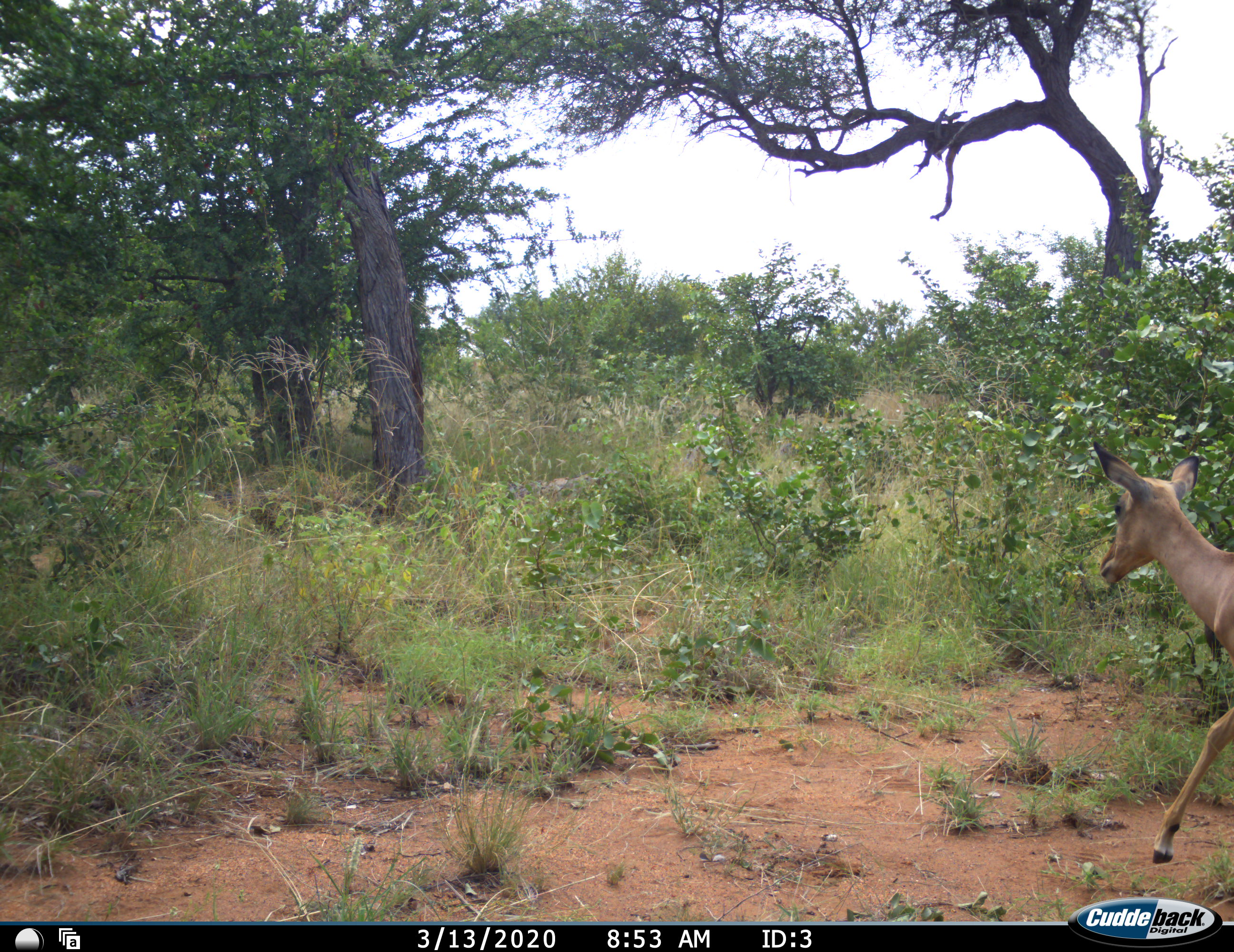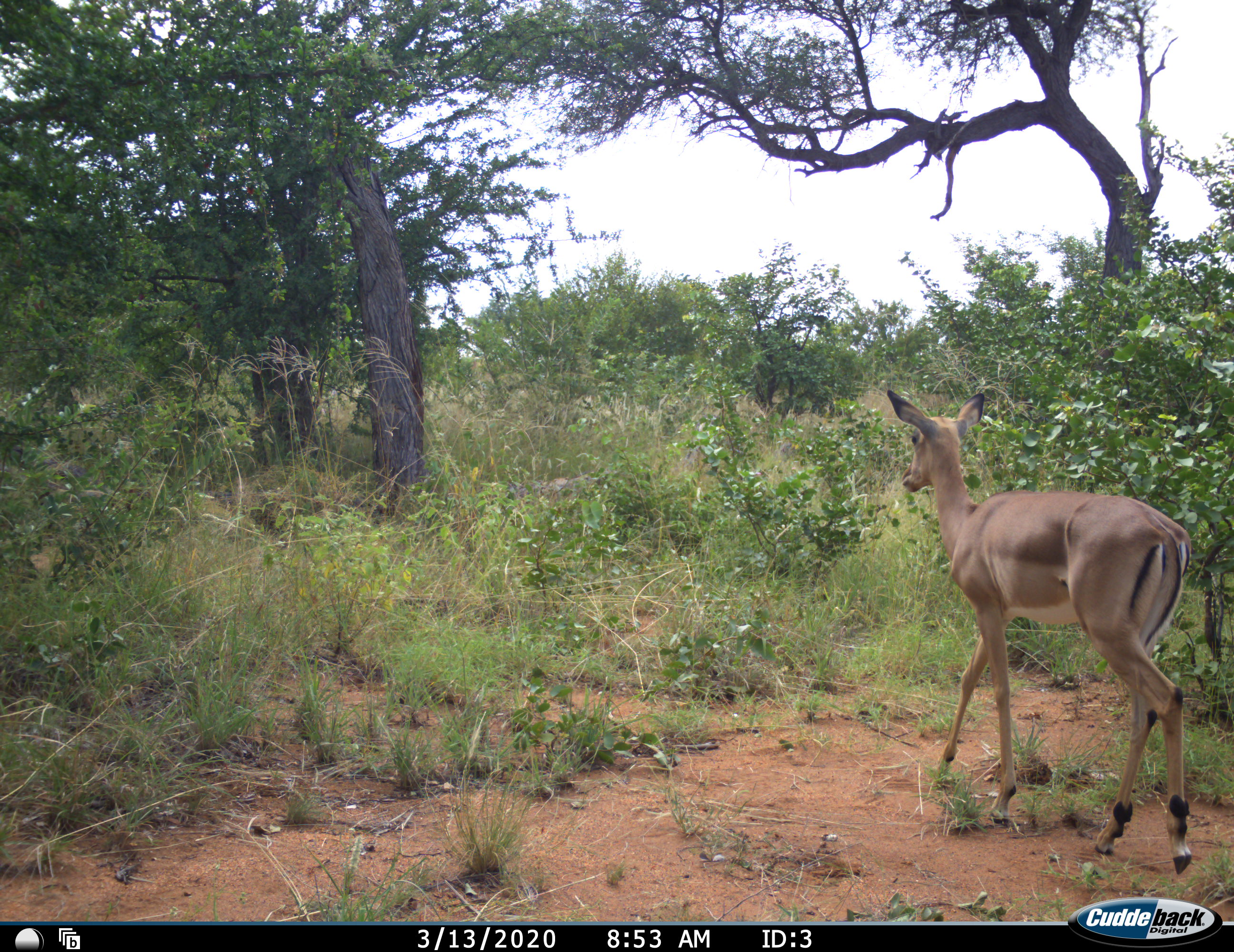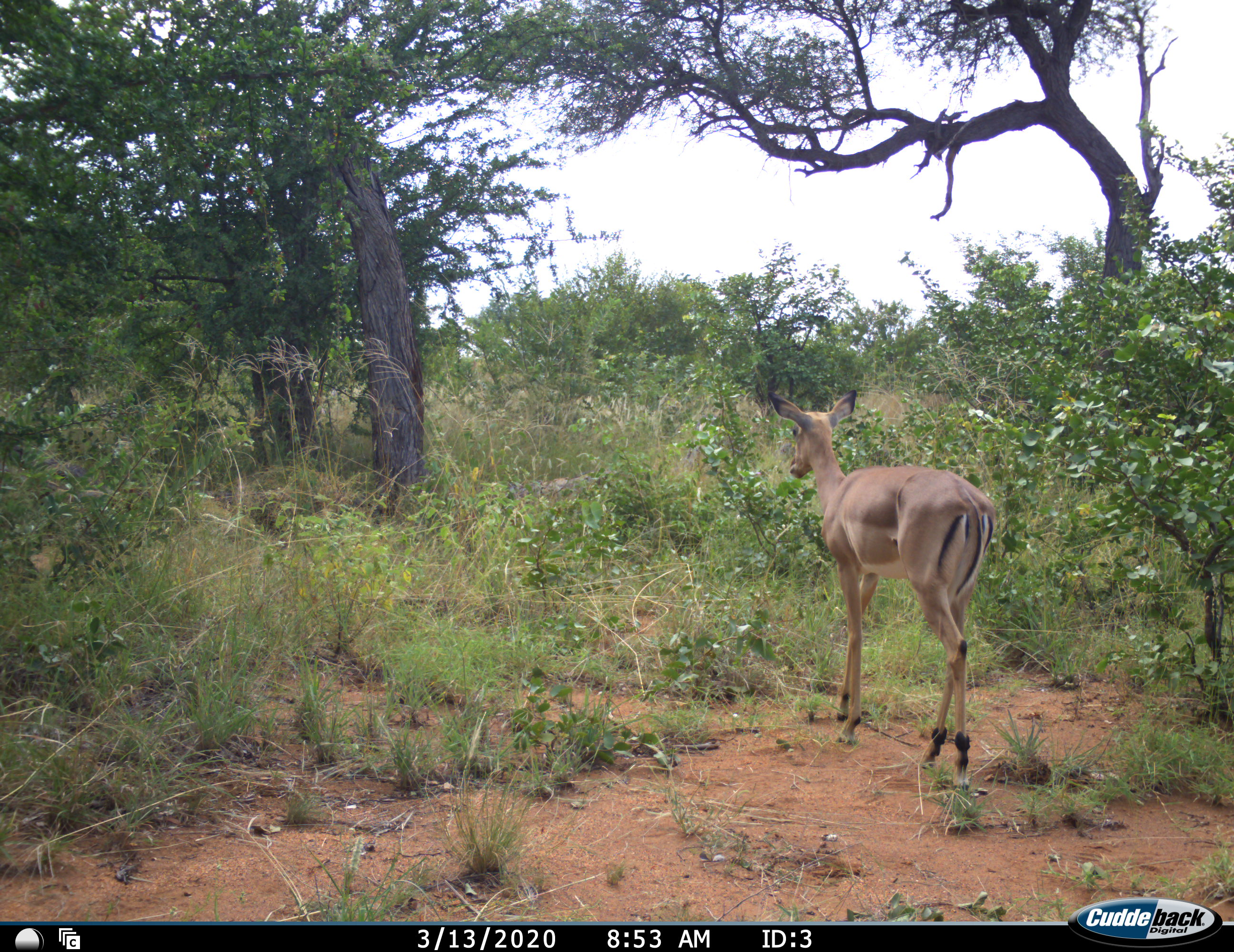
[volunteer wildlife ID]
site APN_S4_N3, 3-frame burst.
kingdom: Animalia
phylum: Chordata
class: Mammalia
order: Artiodactyla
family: Bovidae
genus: Aepyceros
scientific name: Aepyceros melampus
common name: impala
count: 1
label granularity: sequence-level